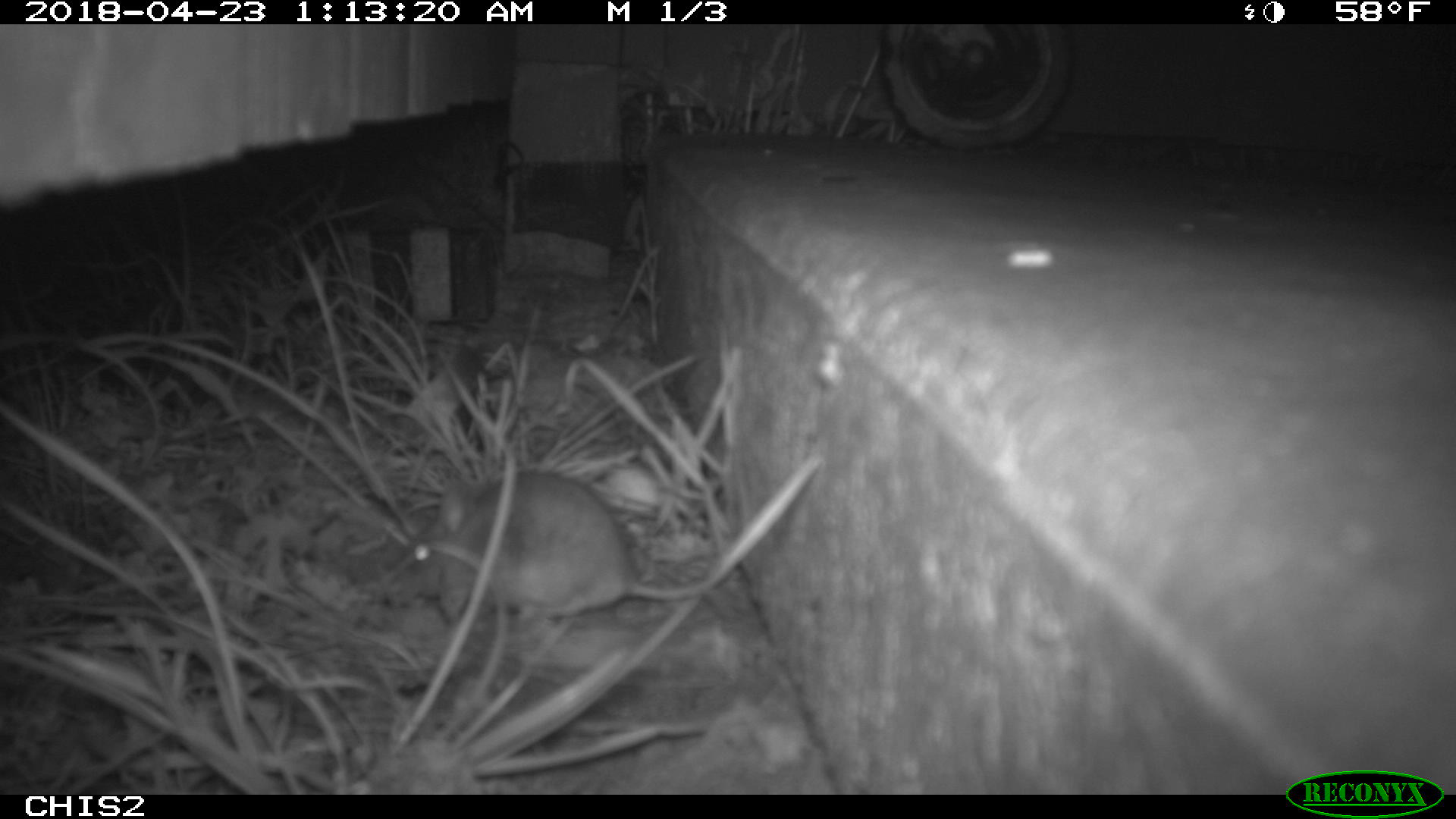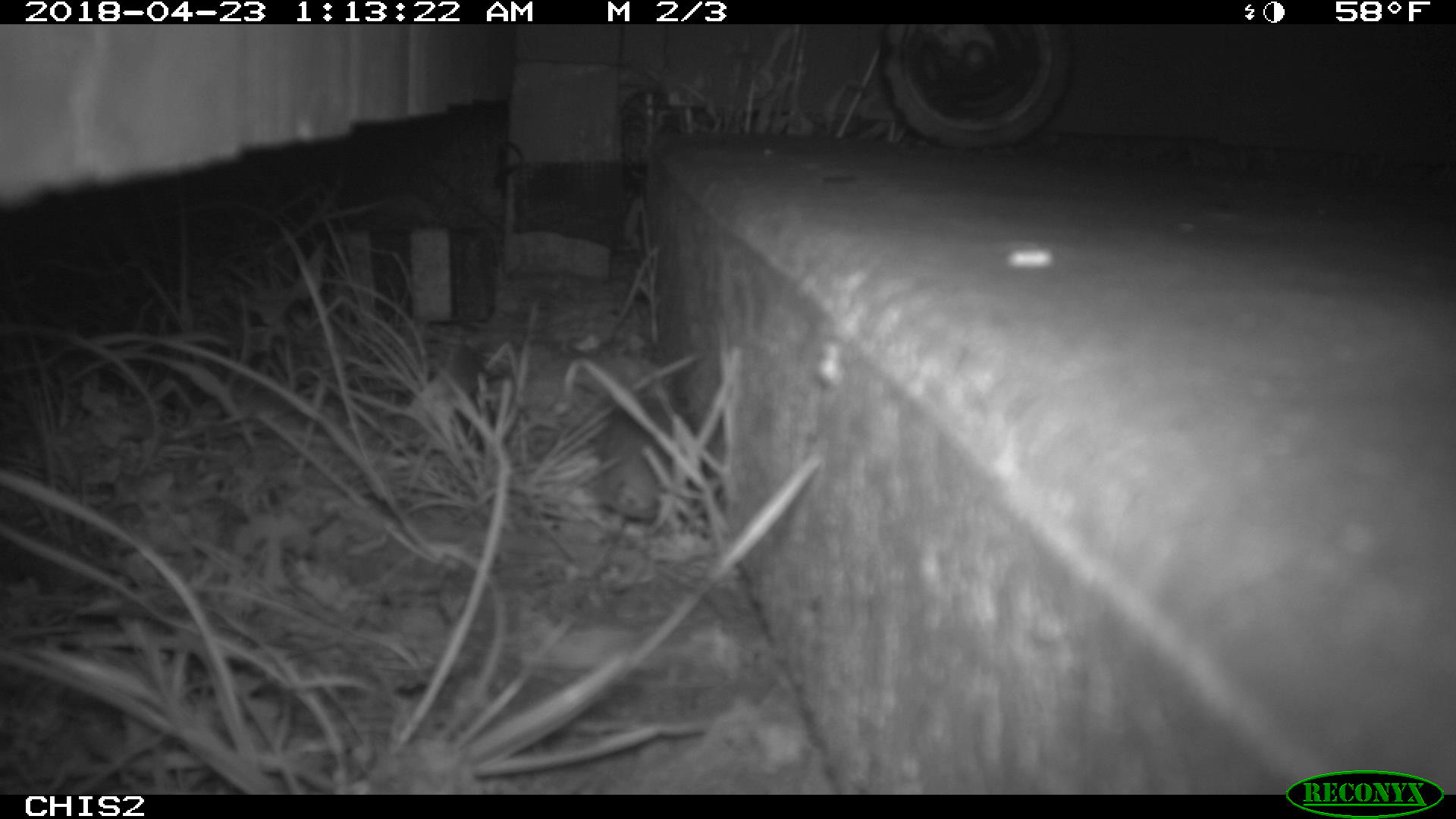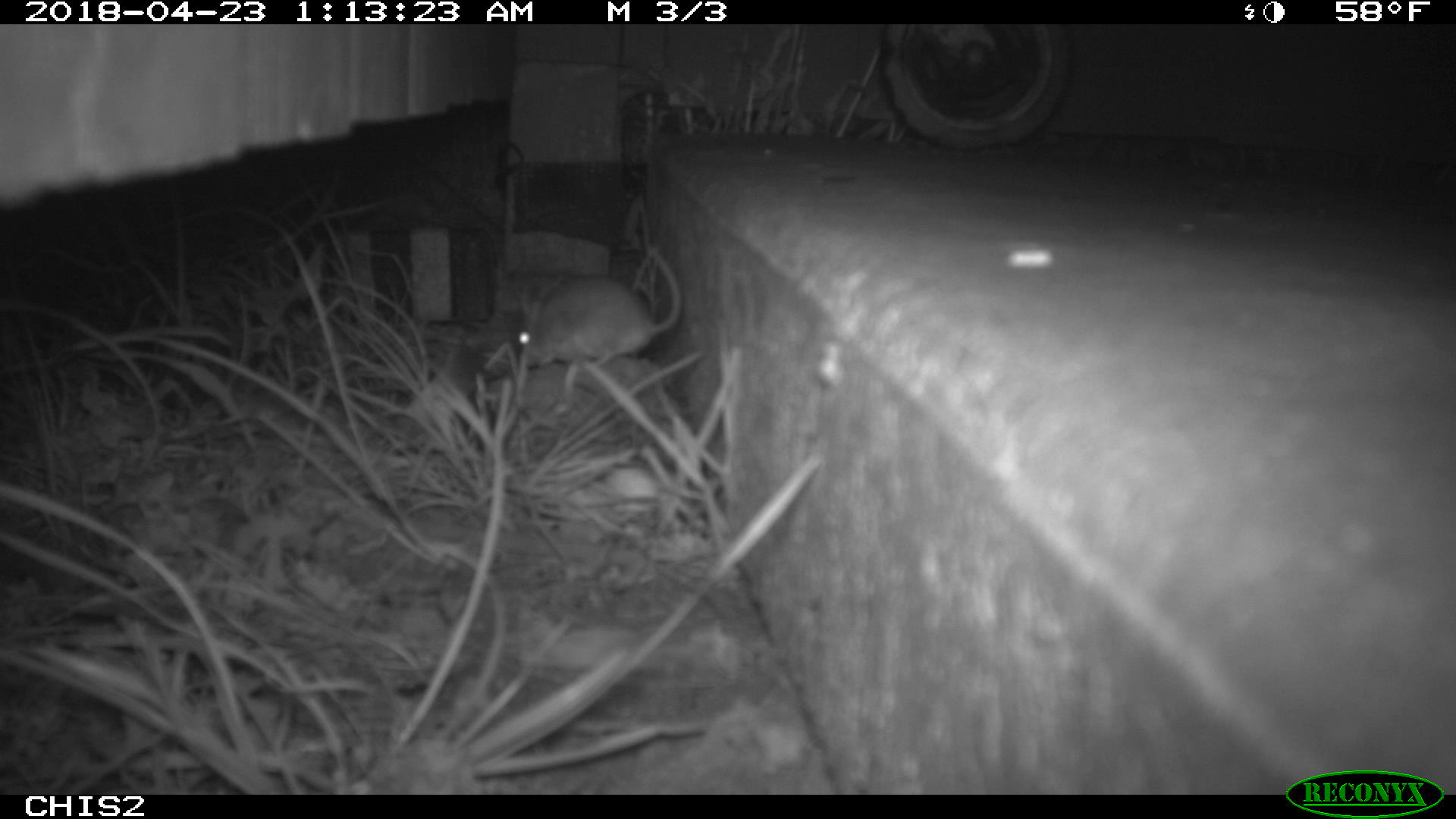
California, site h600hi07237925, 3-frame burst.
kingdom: Animalia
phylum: Chordata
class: Mammalia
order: Rodentia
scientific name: Rodentia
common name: rodent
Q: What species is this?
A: Rodent (Rodentia).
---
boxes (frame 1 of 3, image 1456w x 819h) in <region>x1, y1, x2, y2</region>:
rodent: <region>404, 473, 711, 620</region>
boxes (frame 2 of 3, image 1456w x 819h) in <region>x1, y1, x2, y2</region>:
rodent: <region>598, 397, 684, 522</region>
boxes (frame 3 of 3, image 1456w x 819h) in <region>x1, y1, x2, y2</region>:
rodent: <region>518, 246, 682, 368</region>